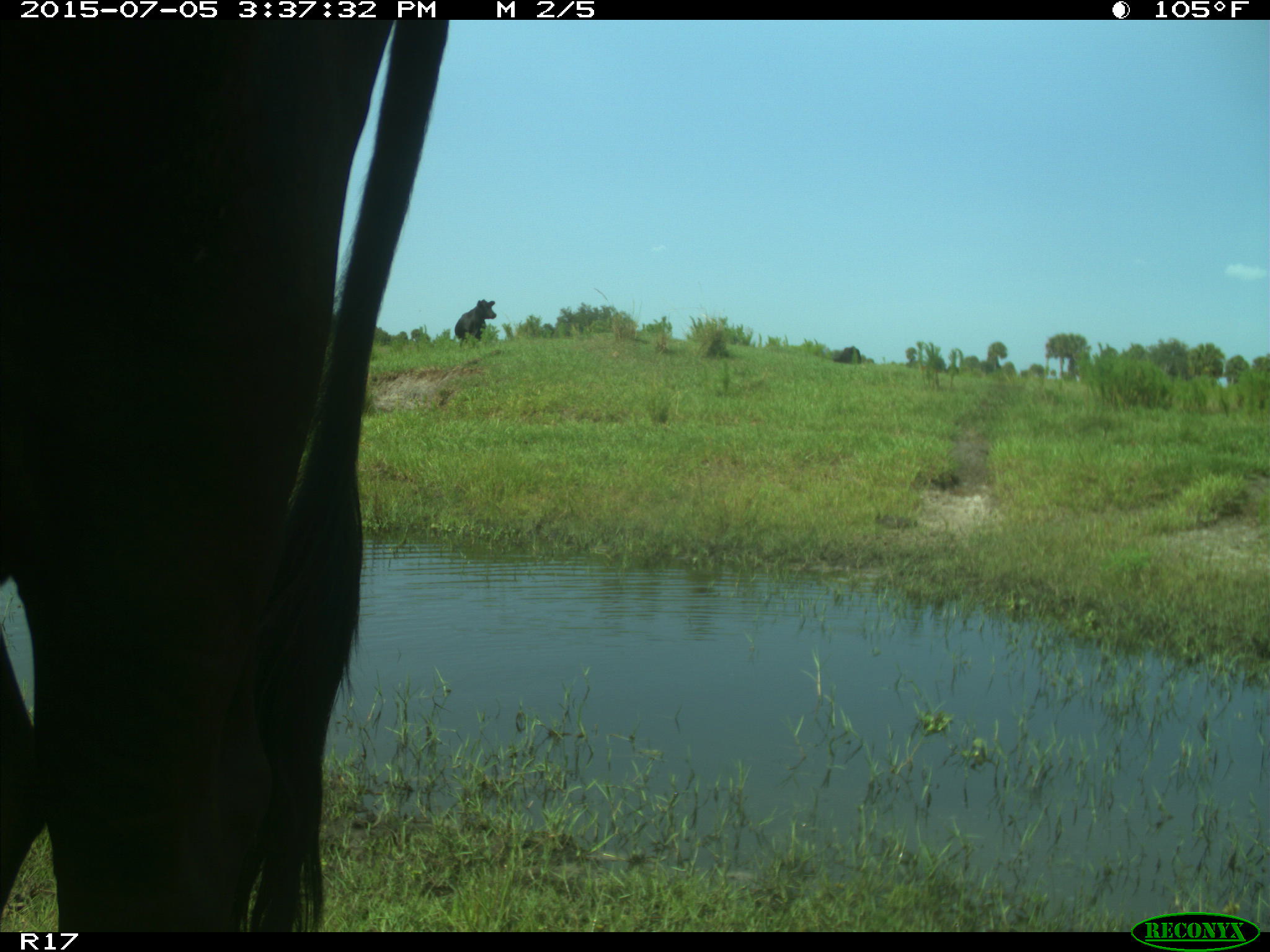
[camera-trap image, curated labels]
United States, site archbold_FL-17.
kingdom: Animalia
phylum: Chordata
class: Mammalia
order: Artiodactyla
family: Bovidae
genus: Bos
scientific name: Bos taurus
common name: domestic cow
Bos taurus (domestic cow).